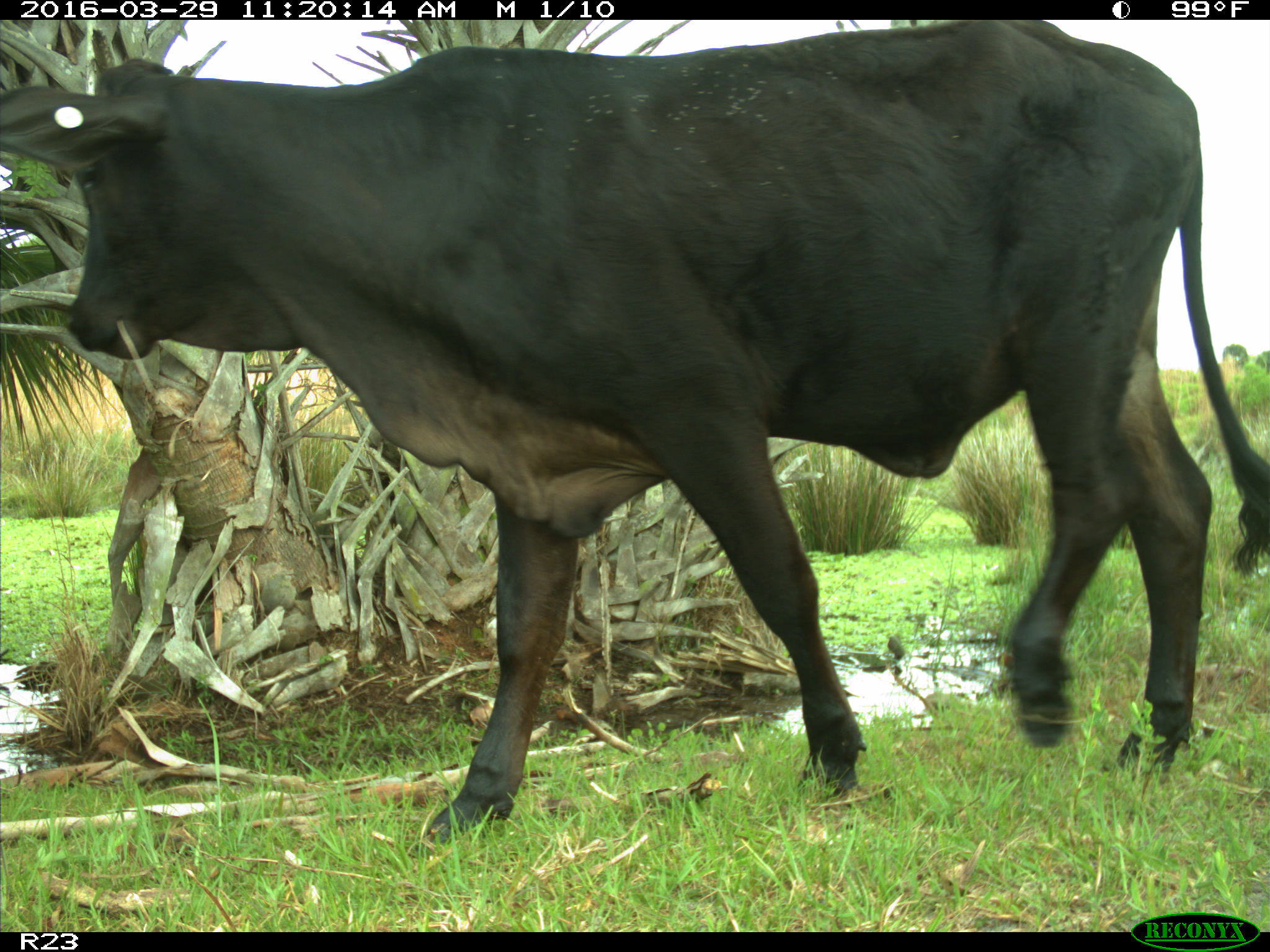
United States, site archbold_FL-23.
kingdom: Animalia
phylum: Chordata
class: Mammalia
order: Artiodactyla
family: Bovidae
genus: Bos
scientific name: Bos taurus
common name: domestic cow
Bos taurus (domestic cow).